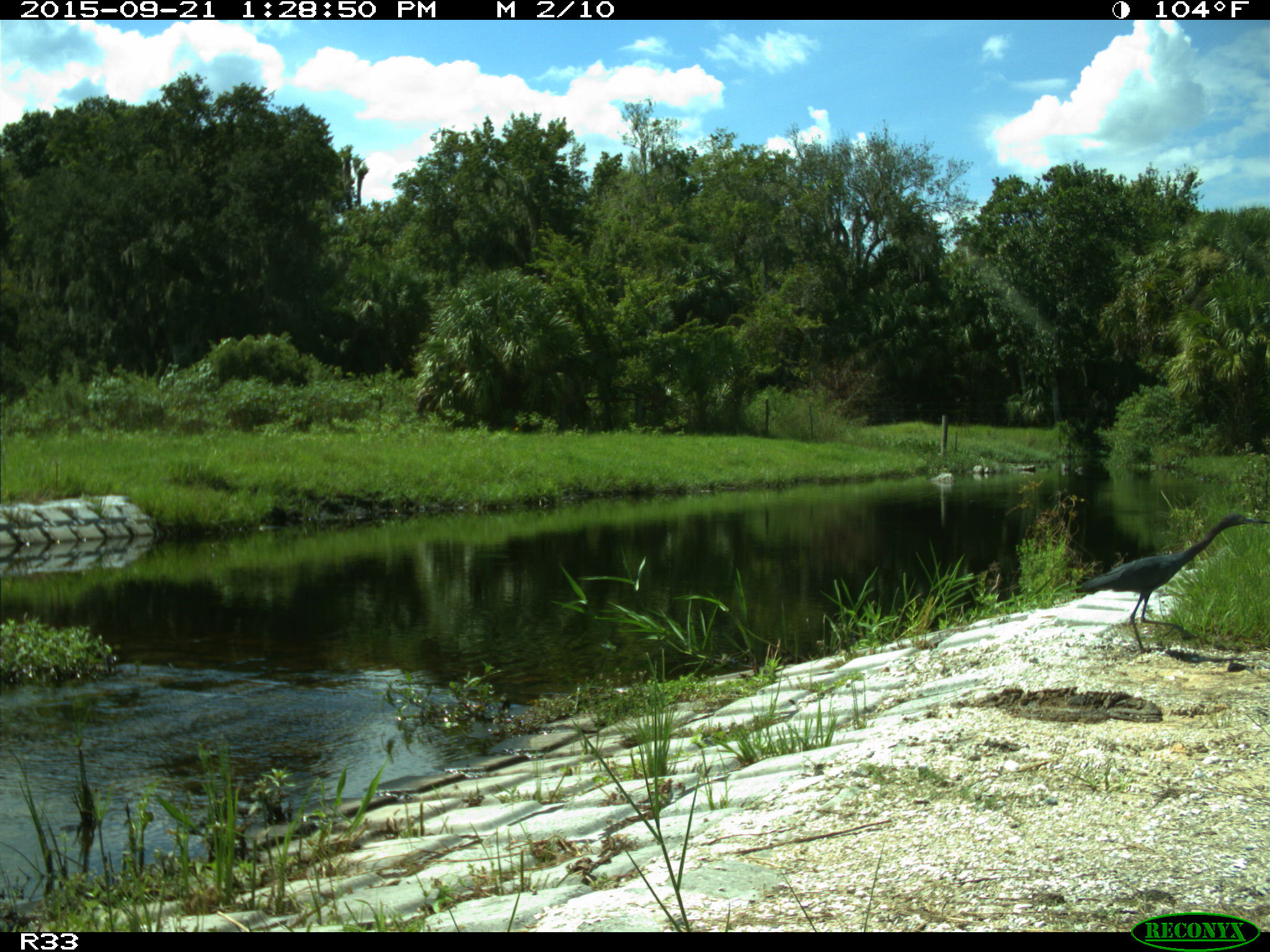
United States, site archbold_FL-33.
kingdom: Animalia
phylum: Chordata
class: Aves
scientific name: Aves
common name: birds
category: unidentified bird